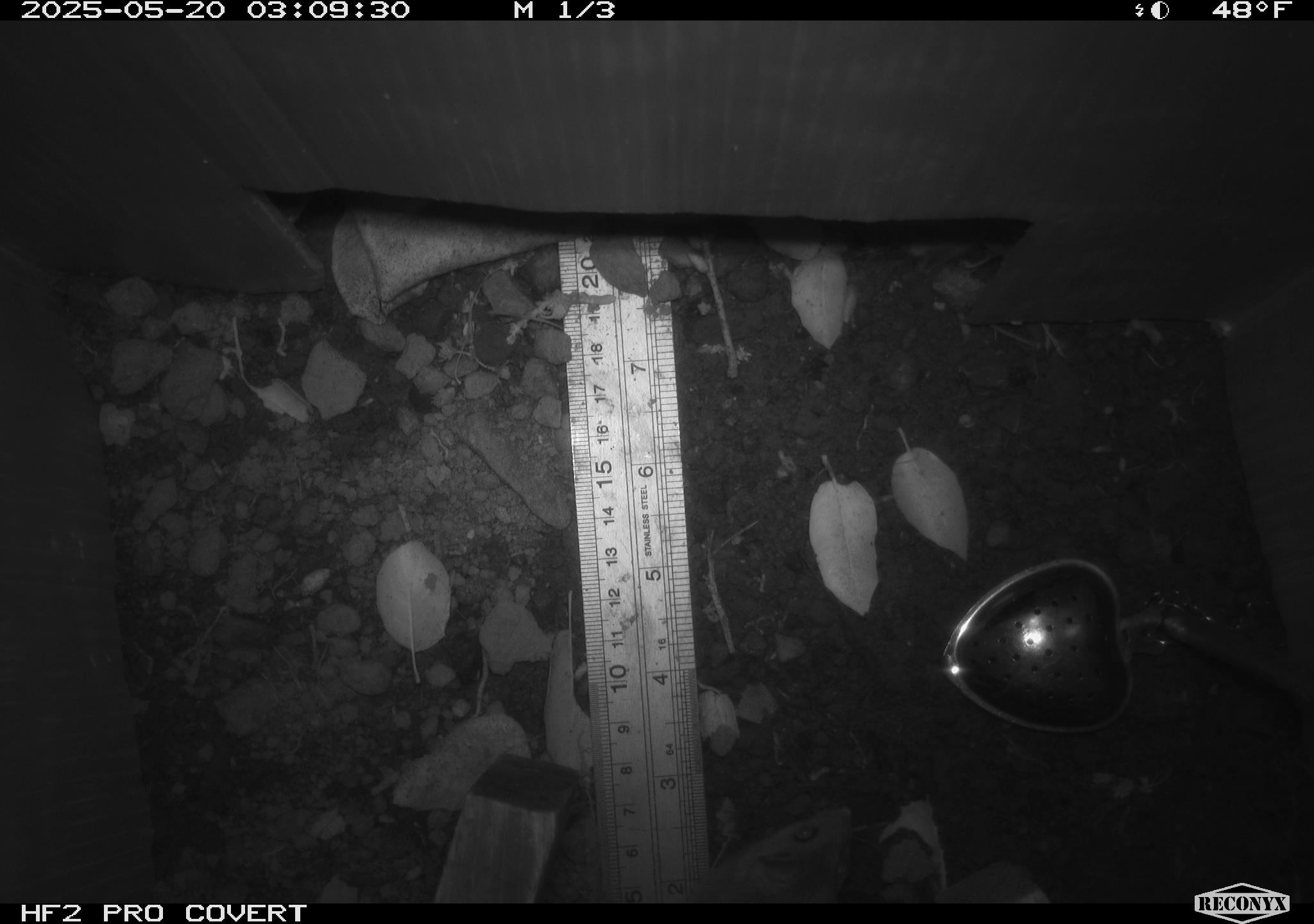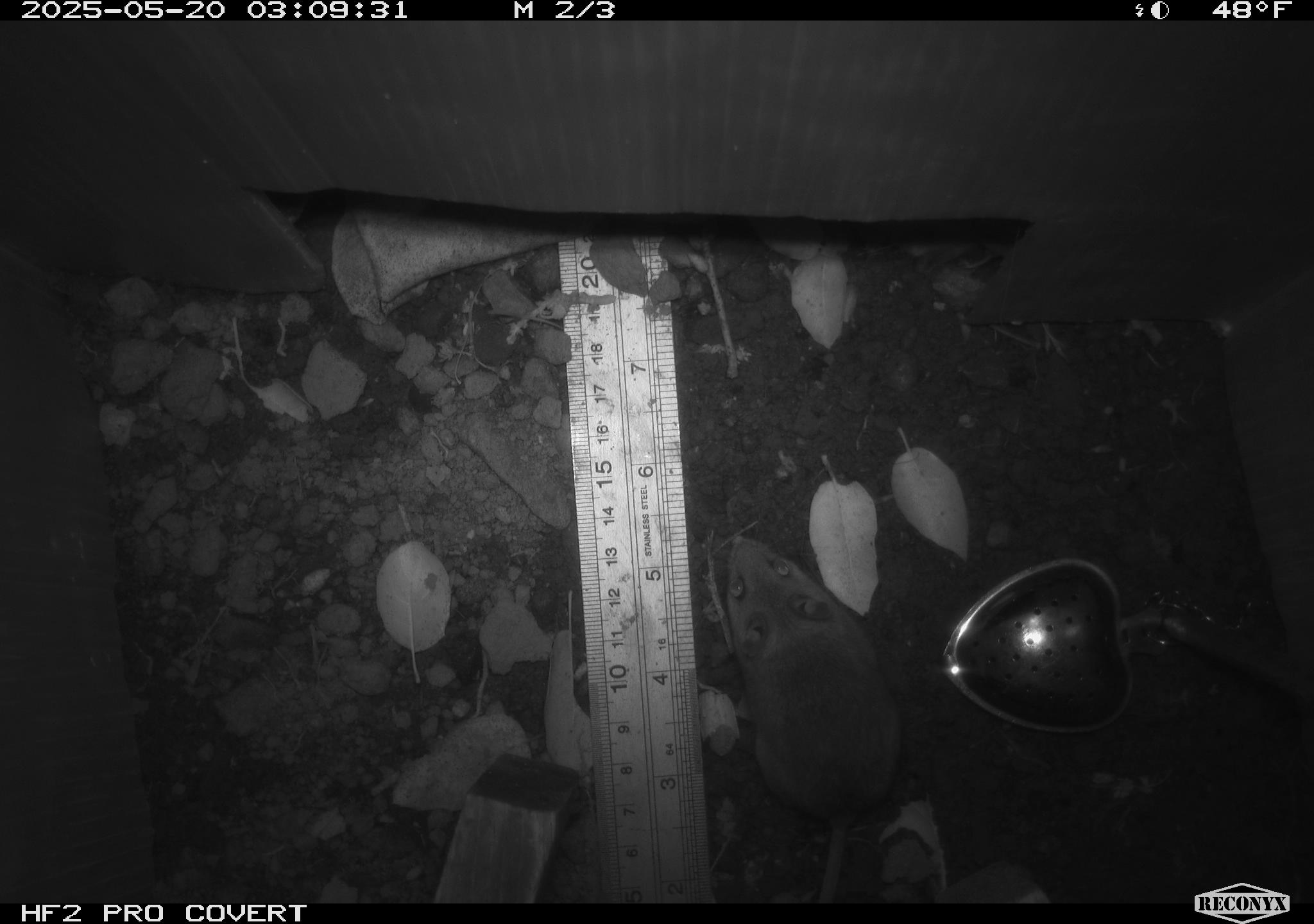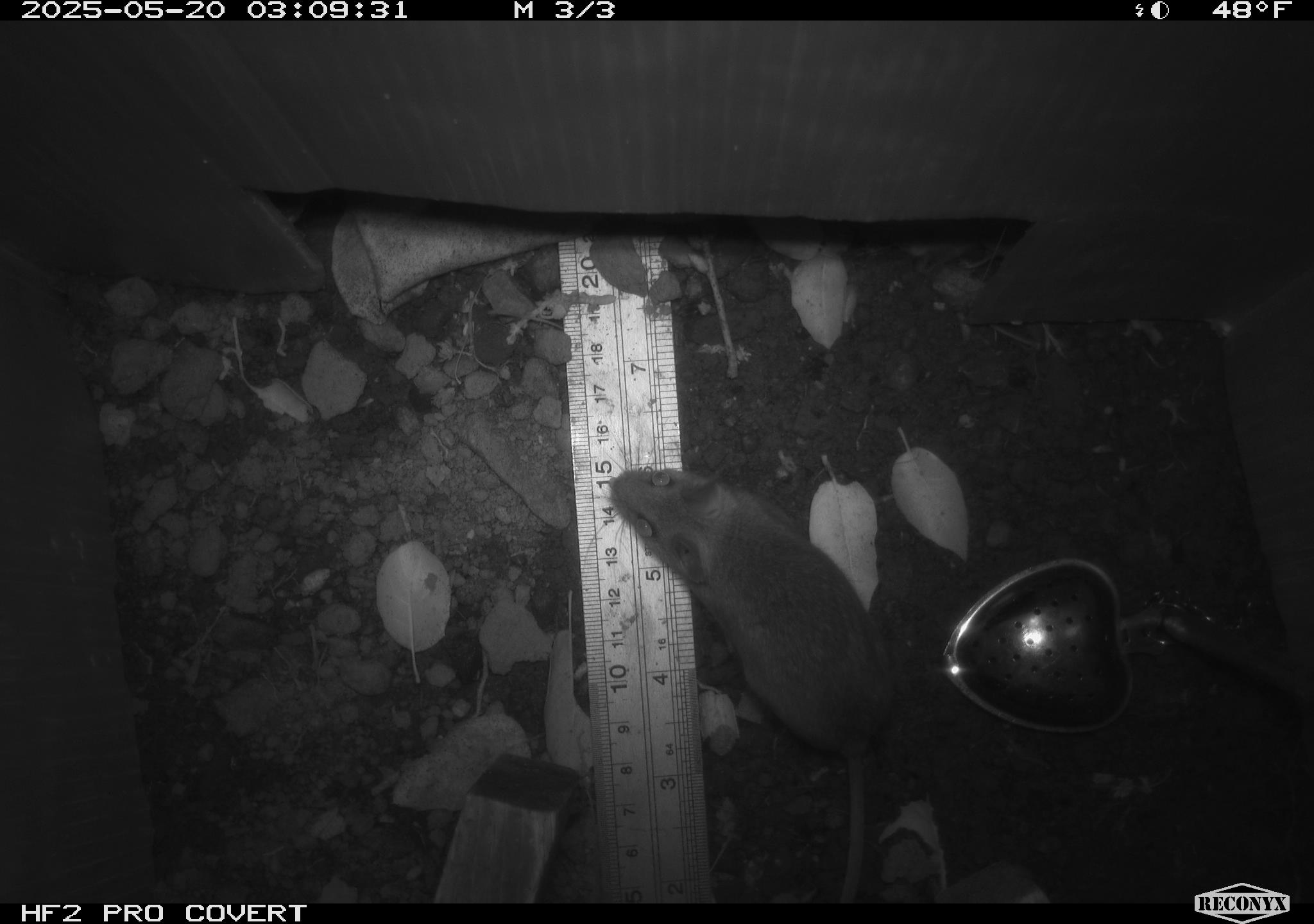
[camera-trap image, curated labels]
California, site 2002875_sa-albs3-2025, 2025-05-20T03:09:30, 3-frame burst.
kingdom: Animalia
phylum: Chordata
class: Mammalia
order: Rodentia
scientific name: Rodentia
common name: mouse species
Mouse species (Rodentia).